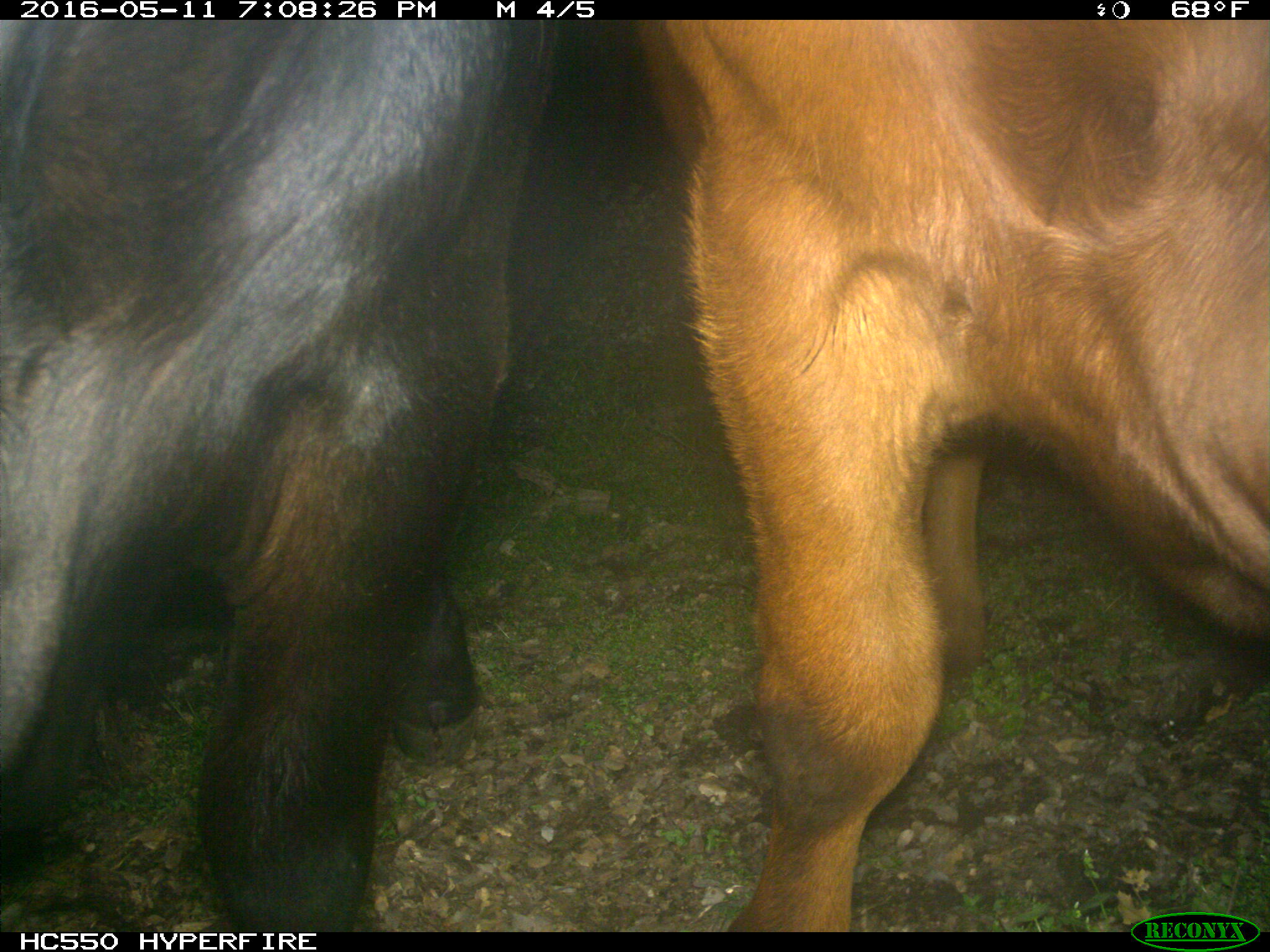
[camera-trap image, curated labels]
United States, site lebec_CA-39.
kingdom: Animalia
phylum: Chordata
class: Mammalia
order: Artiodactyla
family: Bovidae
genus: Bos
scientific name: Bos taurus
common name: domestic cow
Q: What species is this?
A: Bos taurus (domestic cow).